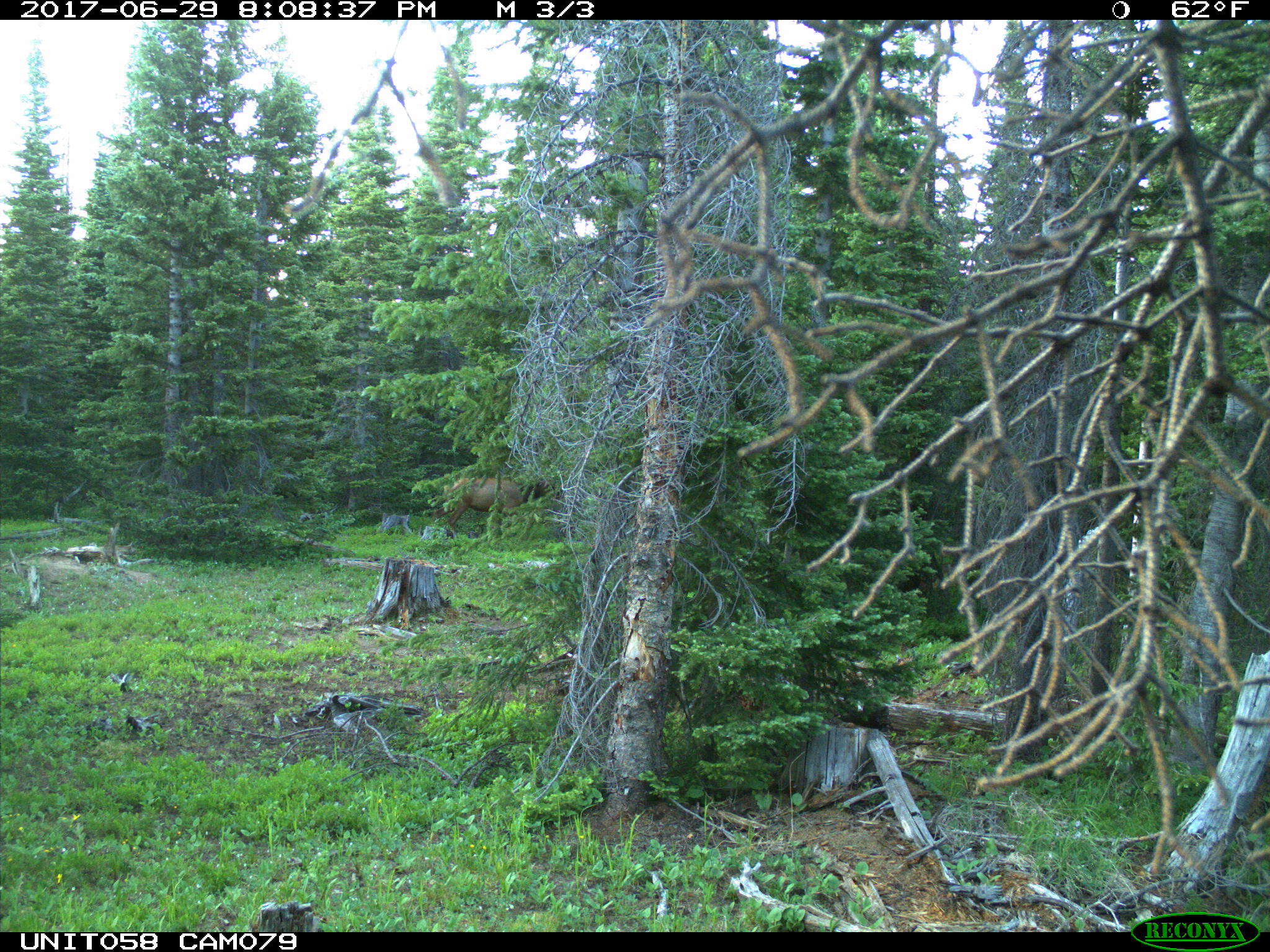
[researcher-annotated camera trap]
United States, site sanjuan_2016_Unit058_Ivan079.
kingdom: Animalia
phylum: Chordata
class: Mammalia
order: Artiodactyla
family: Cervidae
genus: Cervus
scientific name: Cervus elaphus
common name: red deer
Cervus elaphus (red deer).